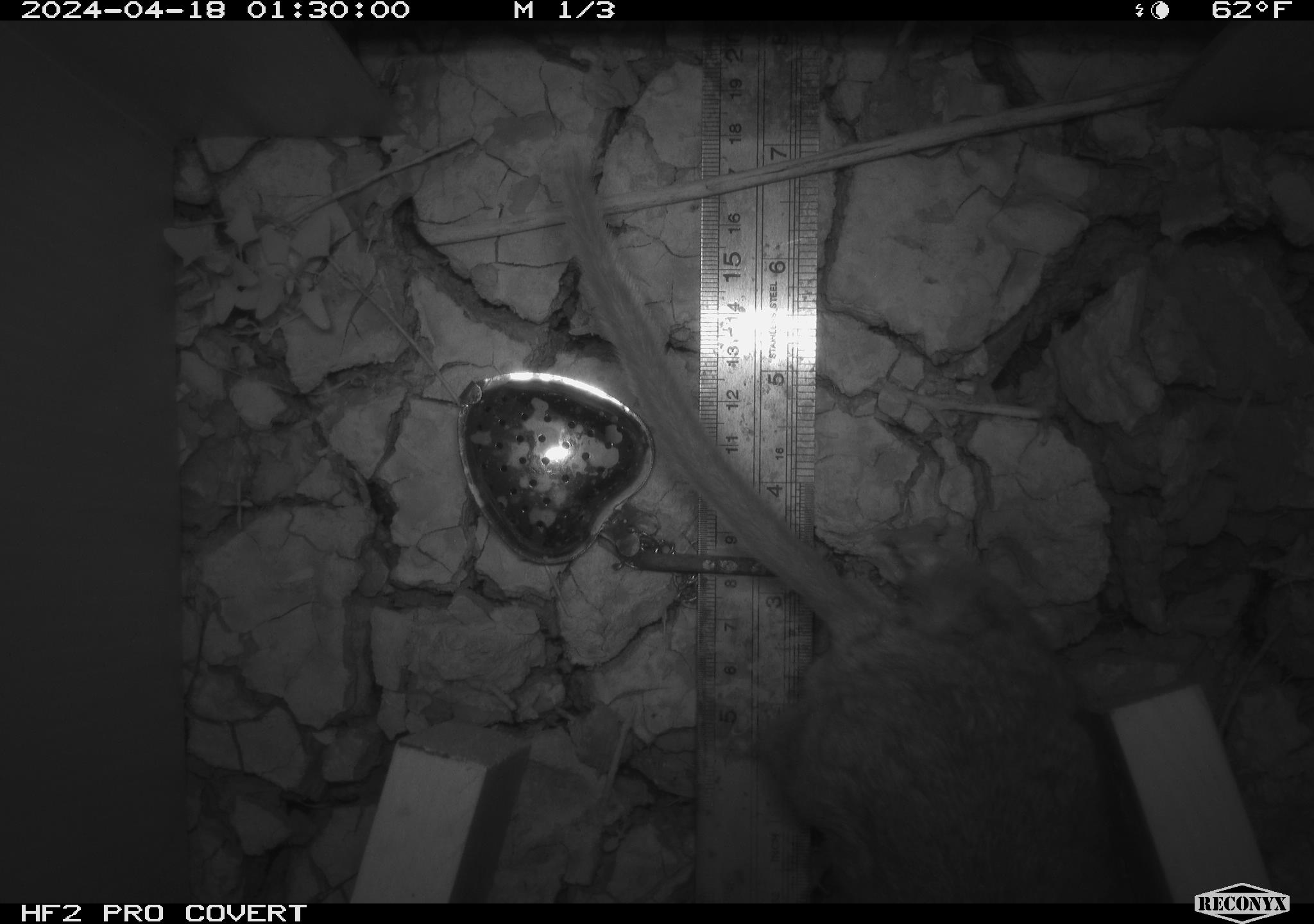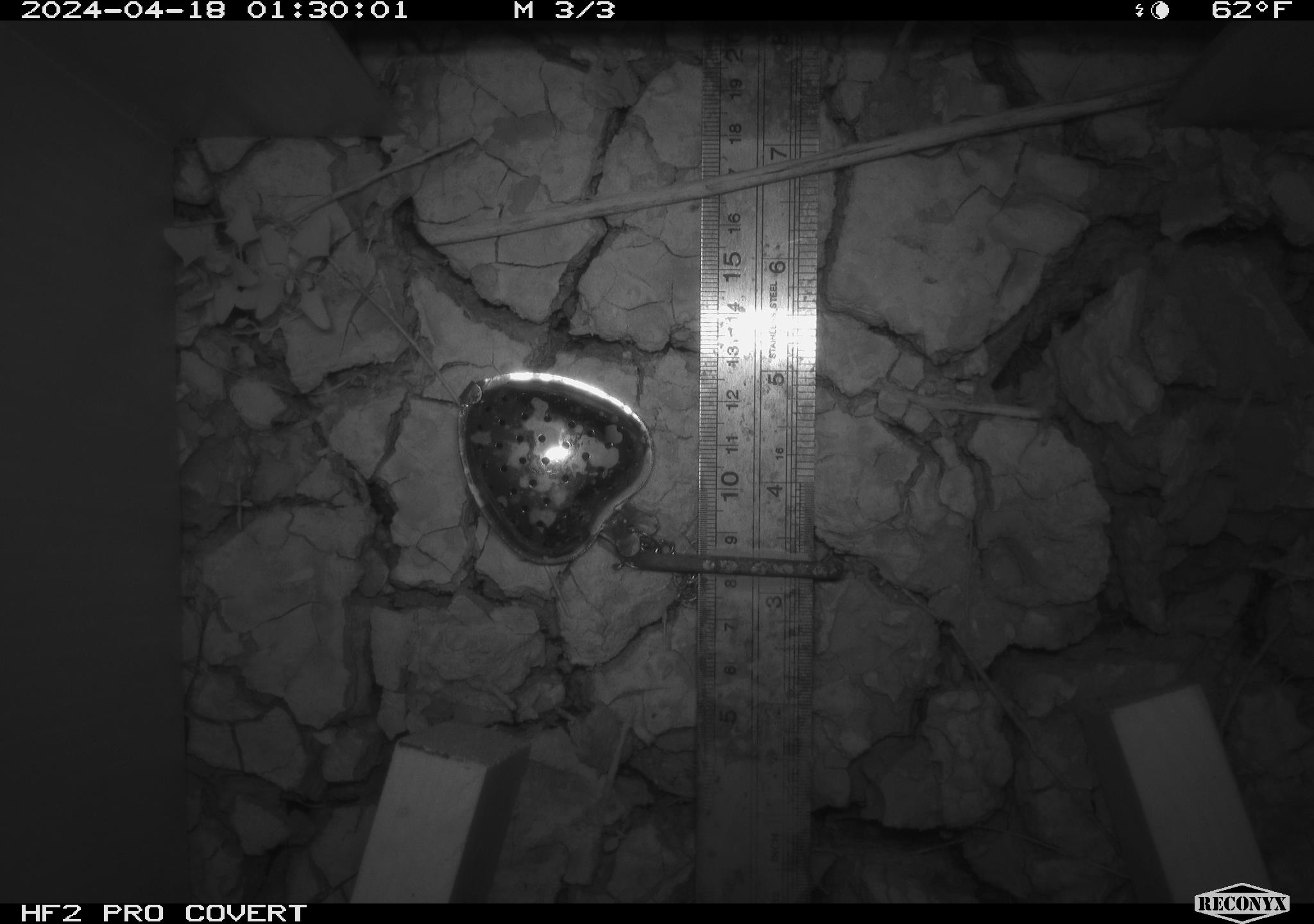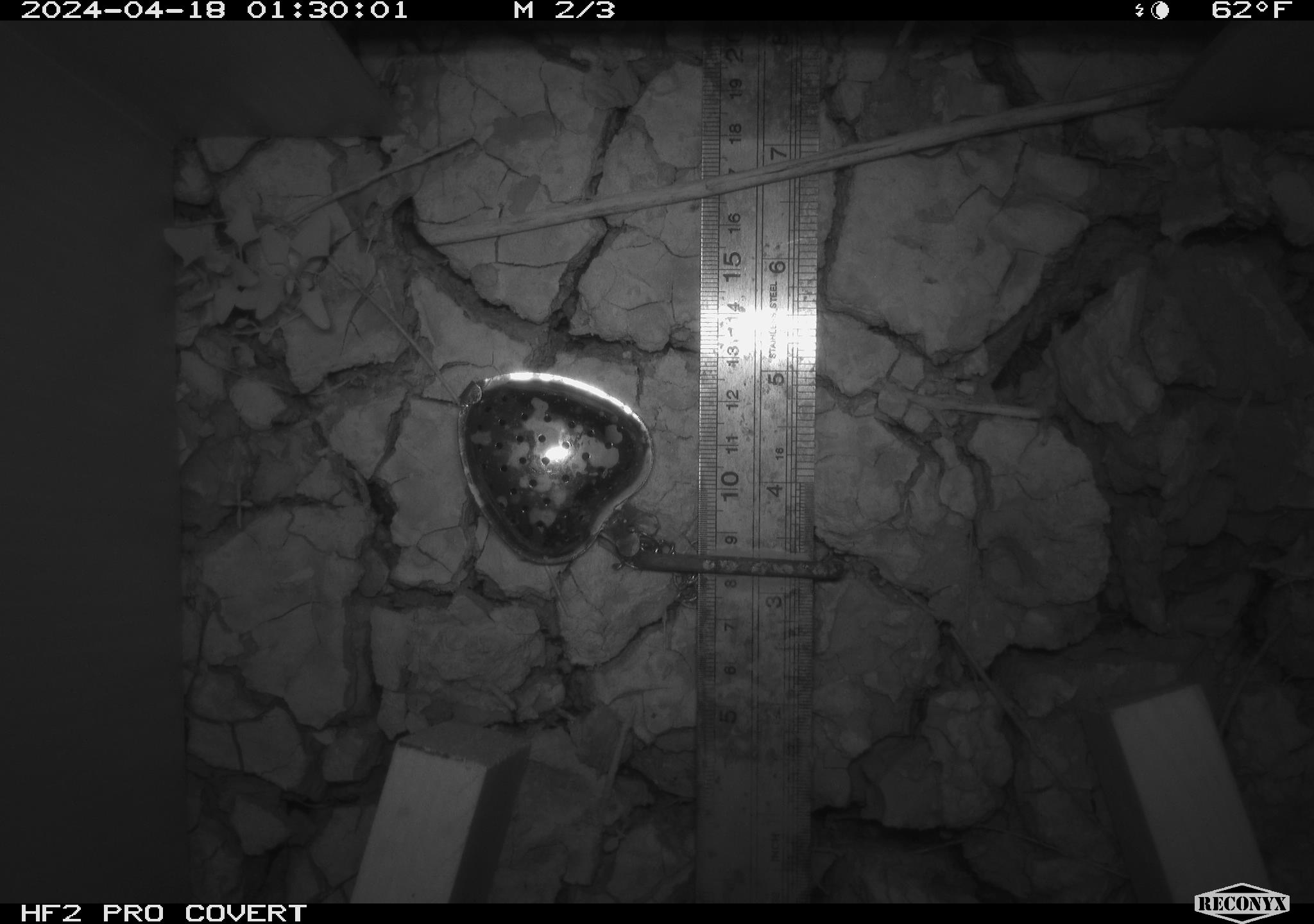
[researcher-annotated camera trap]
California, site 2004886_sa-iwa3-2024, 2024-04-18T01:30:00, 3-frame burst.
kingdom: Animalia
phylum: Chordata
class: Mammalia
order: Rodentia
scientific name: Rodentia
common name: woodrat or rat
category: woodrat or rat species